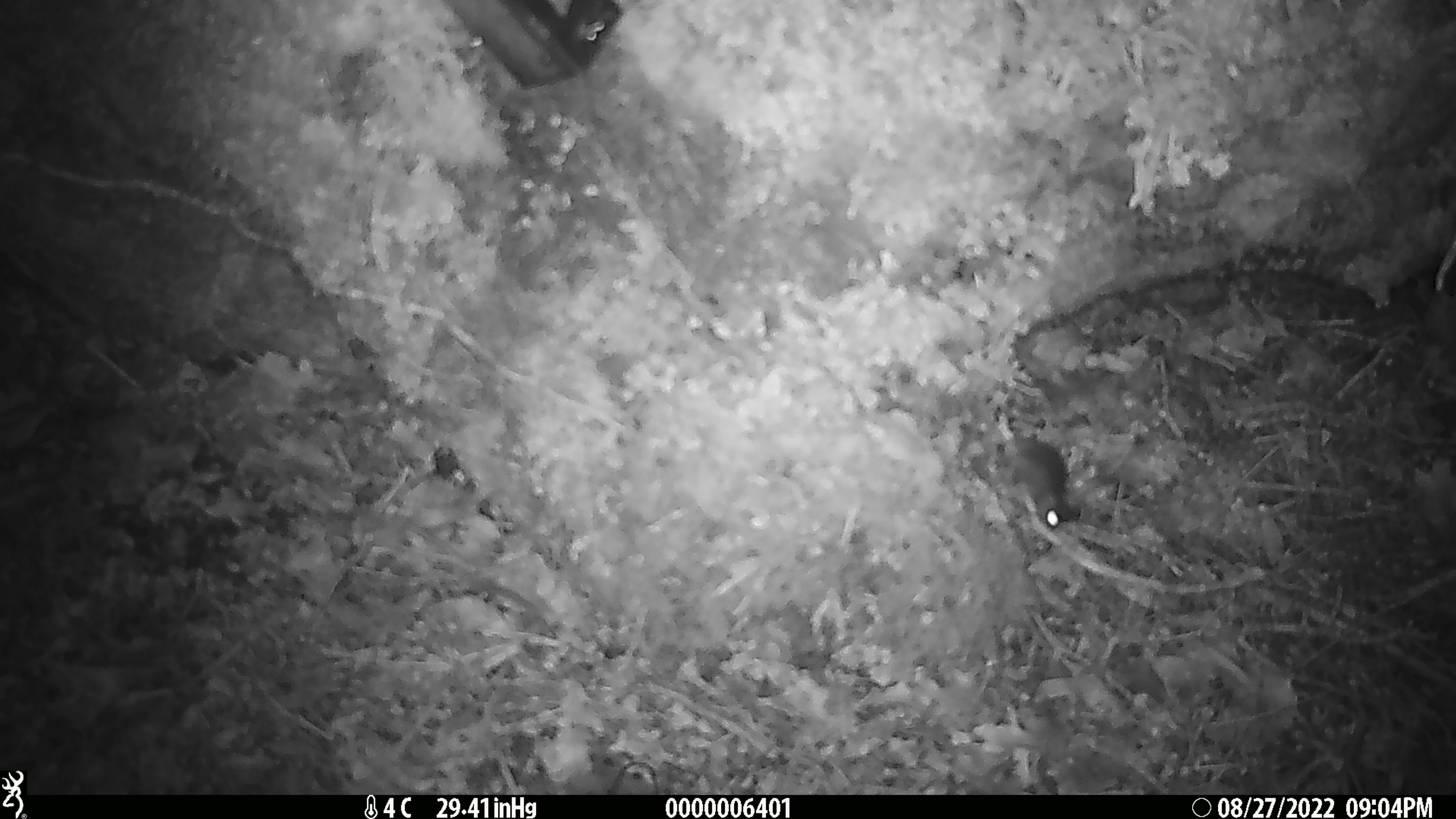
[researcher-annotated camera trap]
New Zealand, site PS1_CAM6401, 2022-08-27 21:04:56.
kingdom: Animalia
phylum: Chordata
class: Mammalia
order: Rodentia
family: Muridae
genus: Mus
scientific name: Mus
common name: mouse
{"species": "mouse (Mus)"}